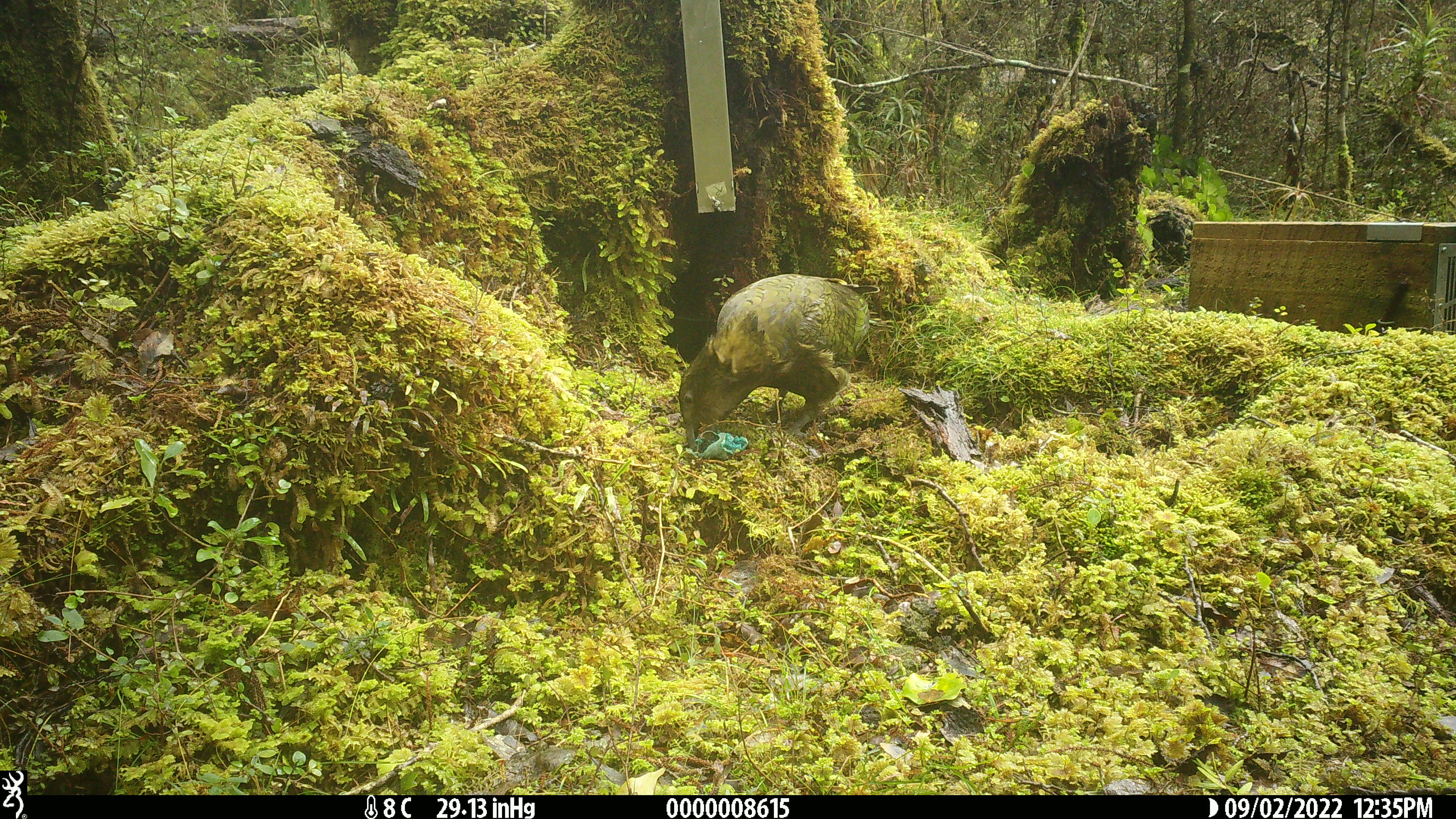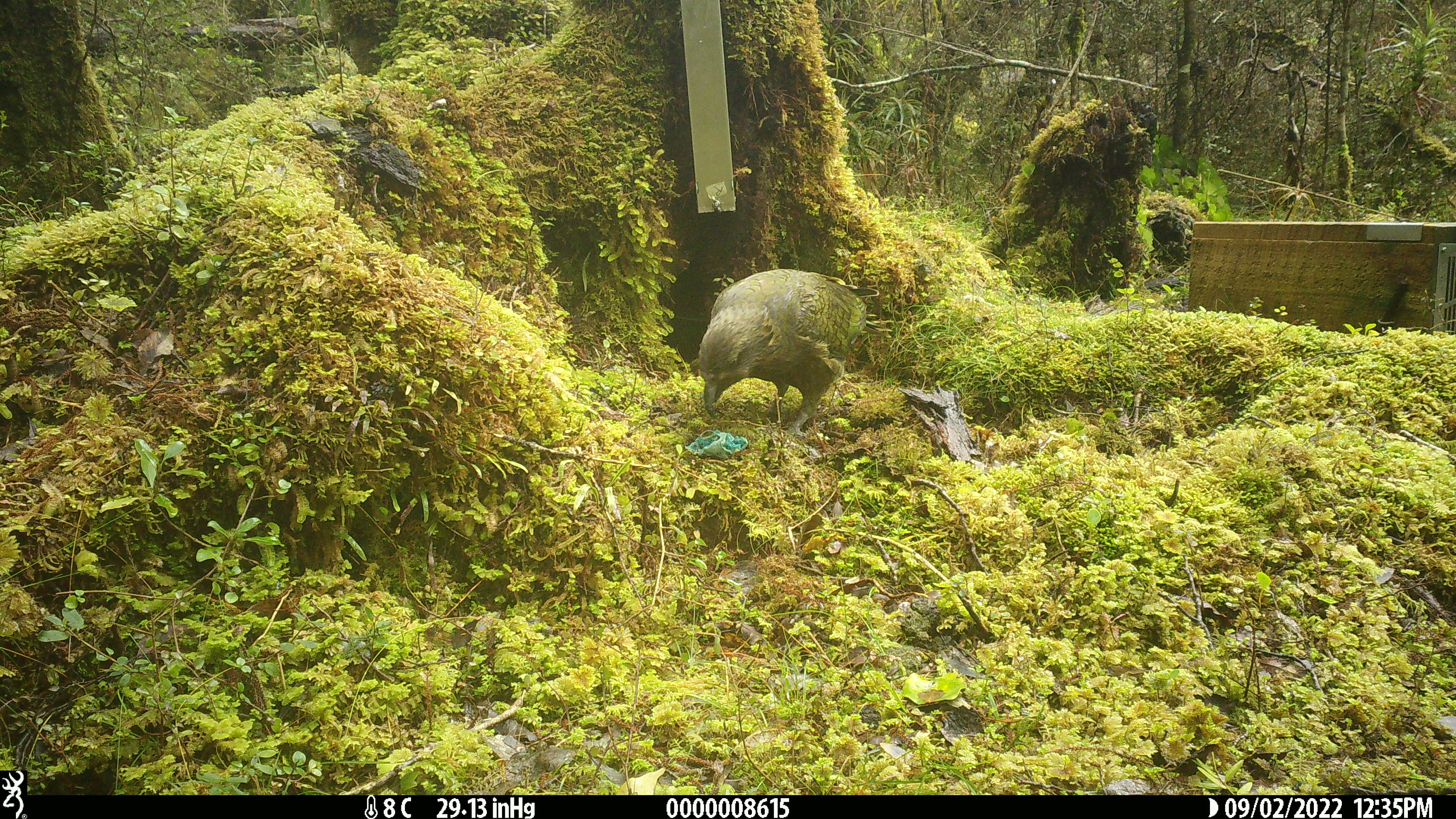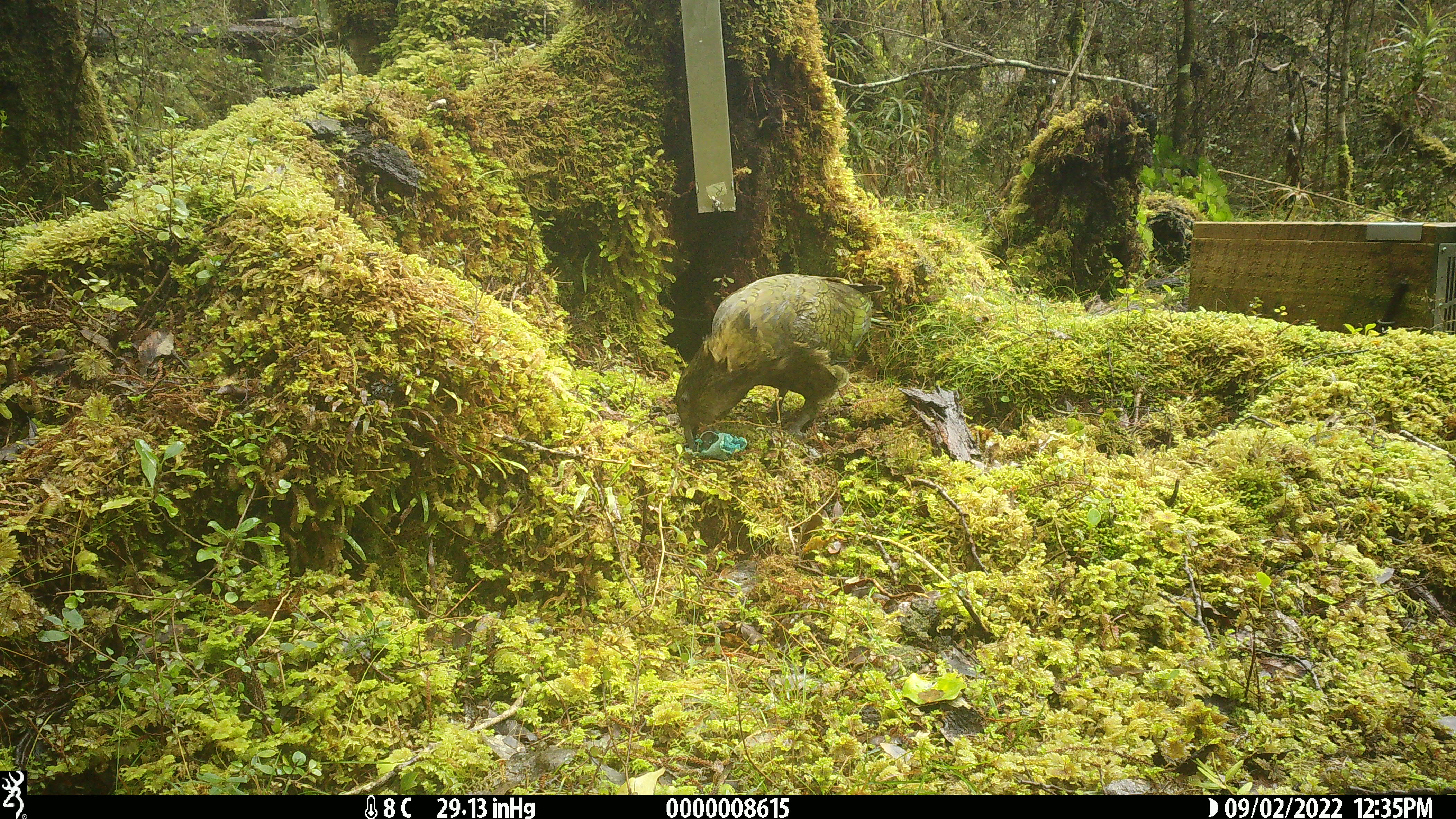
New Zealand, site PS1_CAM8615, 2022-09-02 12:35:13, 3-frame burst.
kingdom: Animalia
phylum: Chordata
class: Aves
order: Psittaciformes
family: Strigopidae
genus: Nestor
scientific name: Nestor notabilis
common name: kea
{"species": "kea (Nestor notabilis)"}